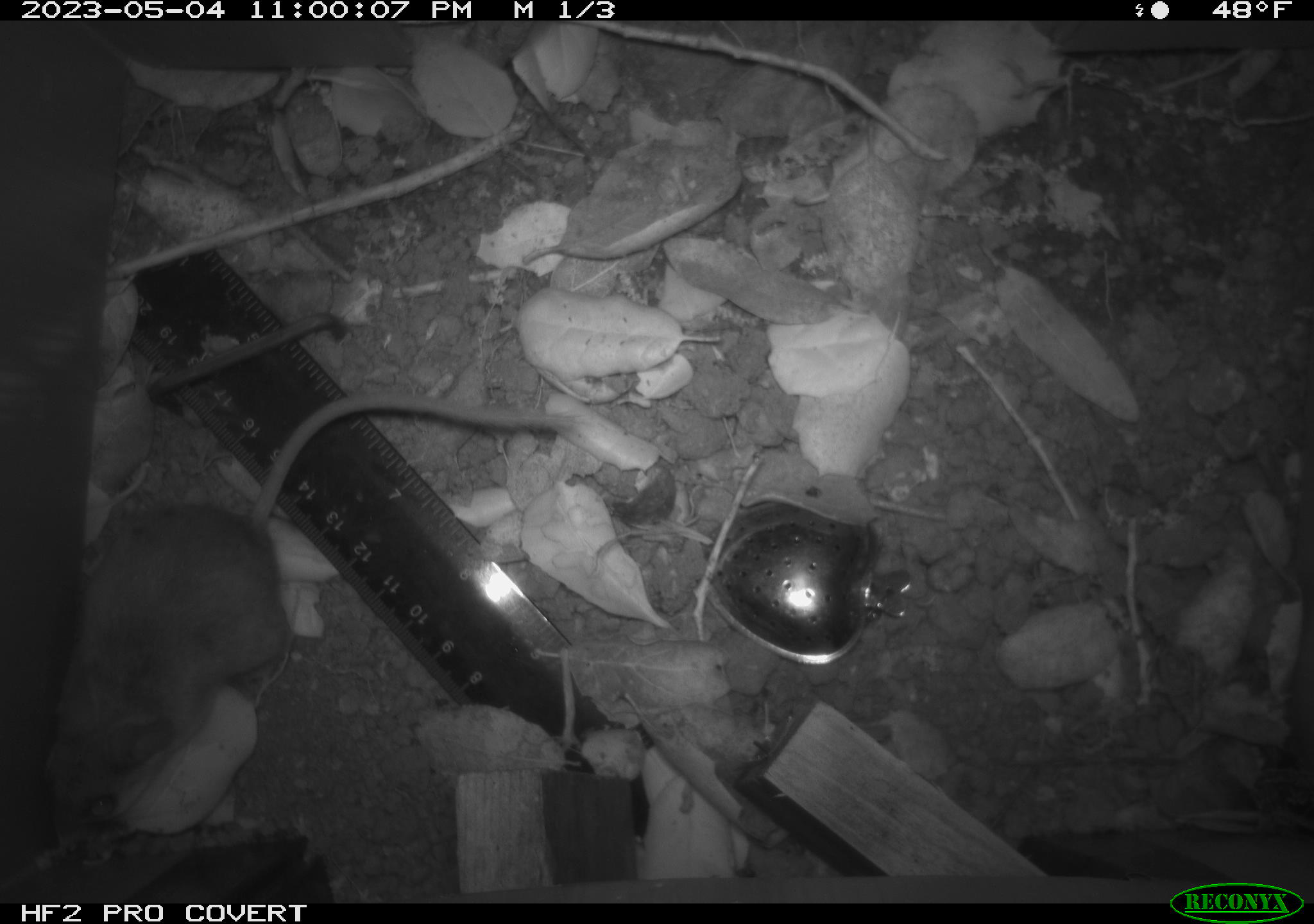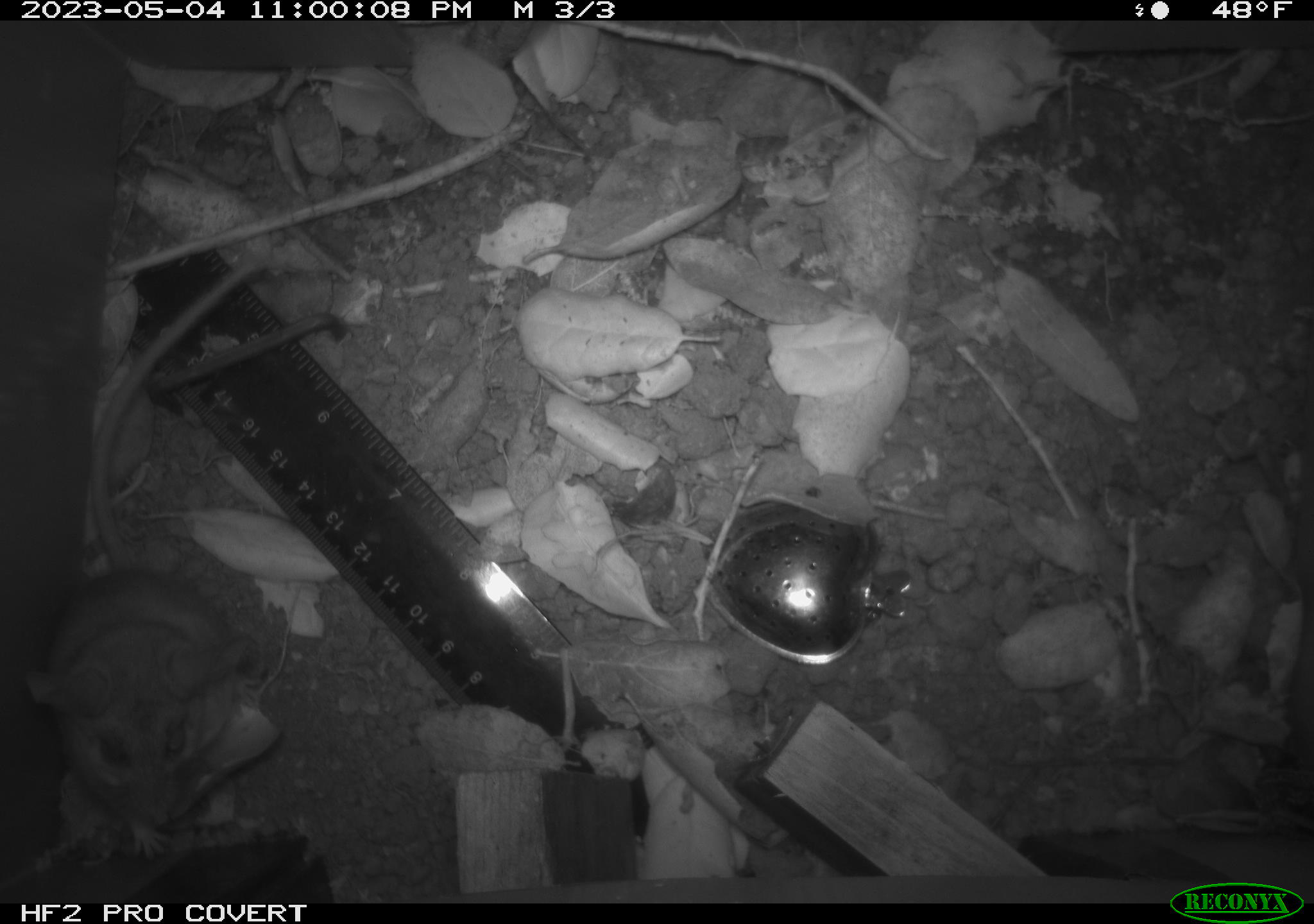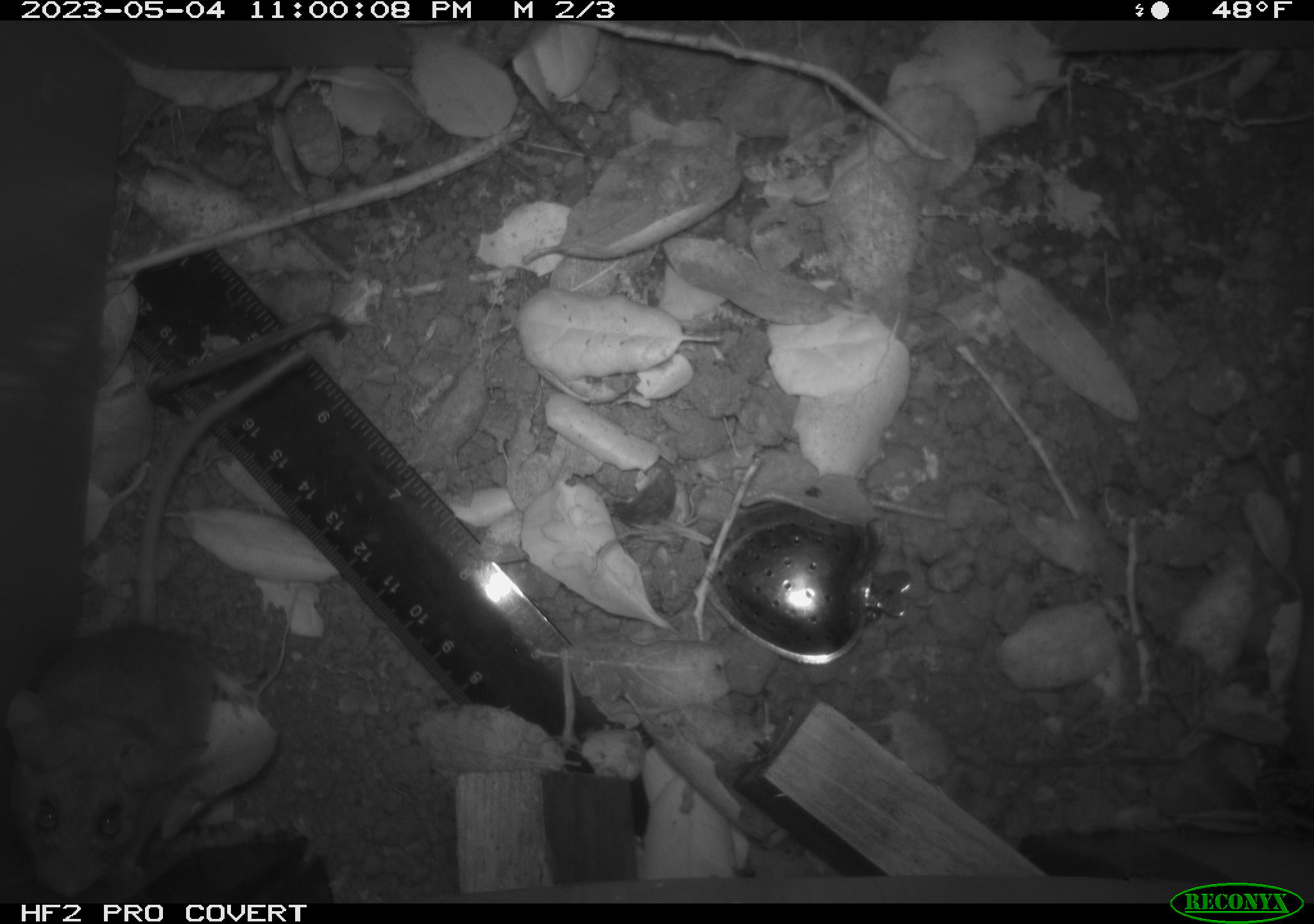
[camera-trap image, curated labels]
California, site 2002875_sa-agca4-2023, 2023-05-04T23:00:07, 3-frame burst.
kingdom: Animalia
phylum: Chordata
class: Mammalia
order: Rodentia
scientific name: Rodentia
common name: mouse species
Mouse species (Rodentia).